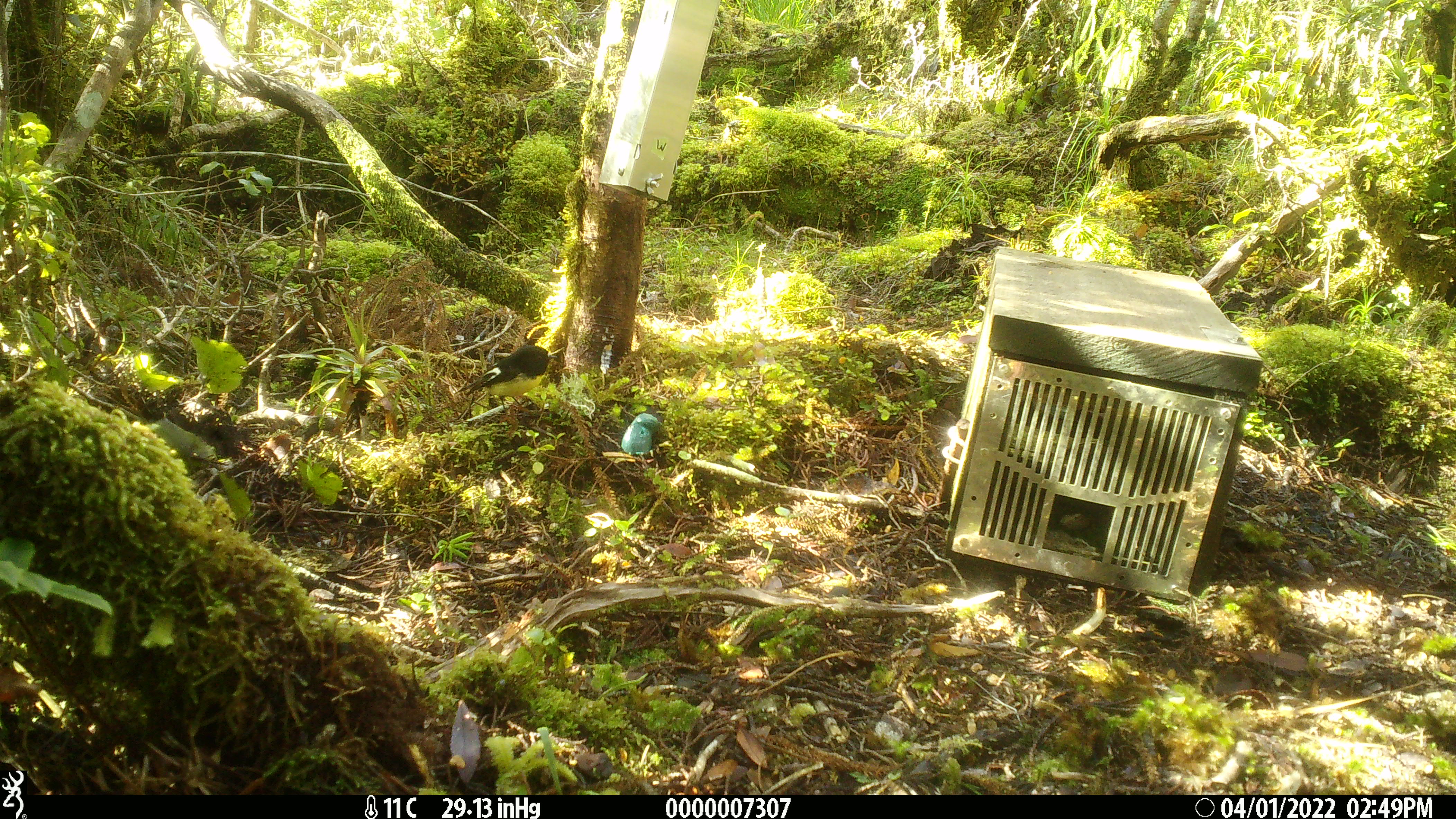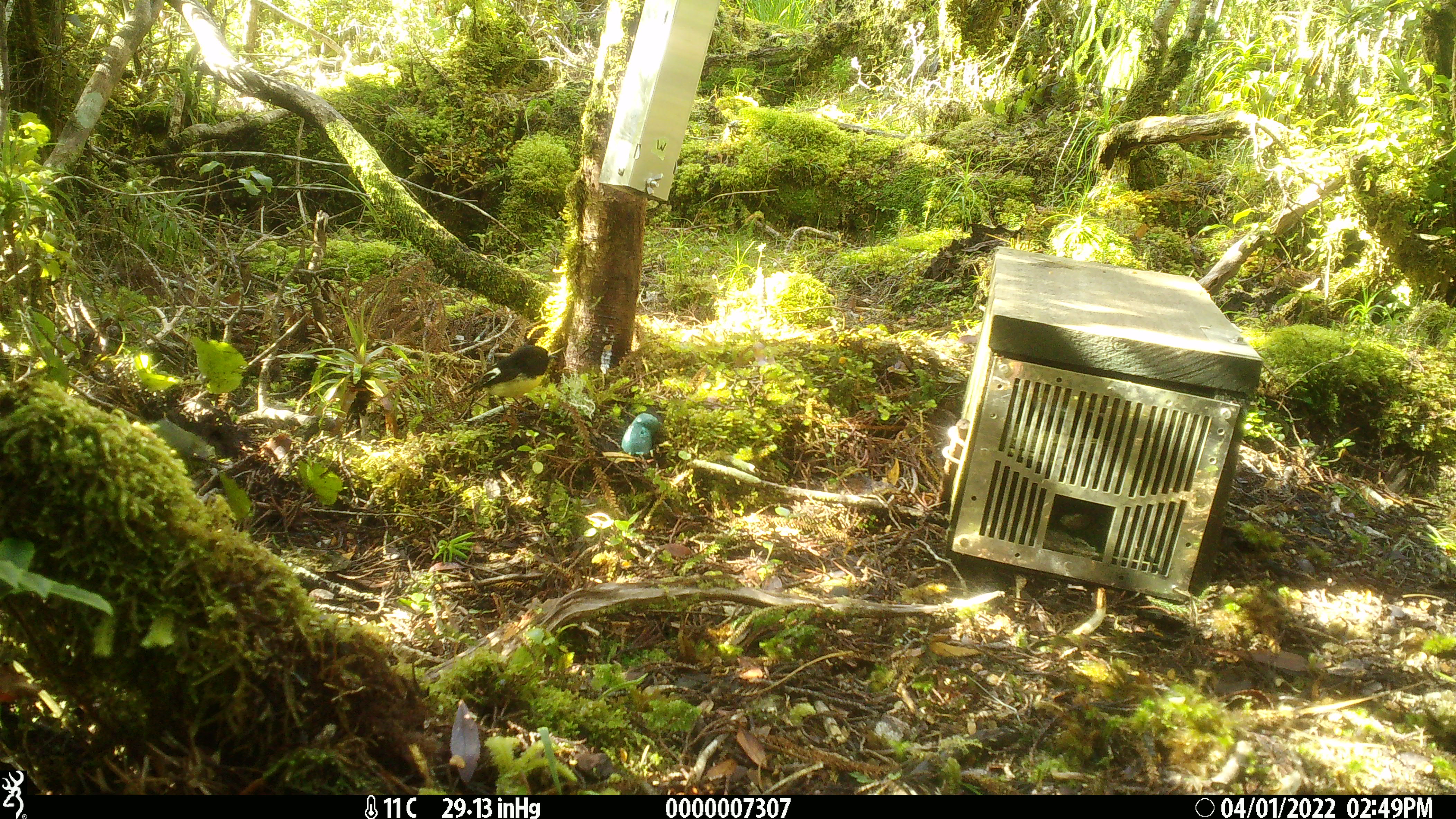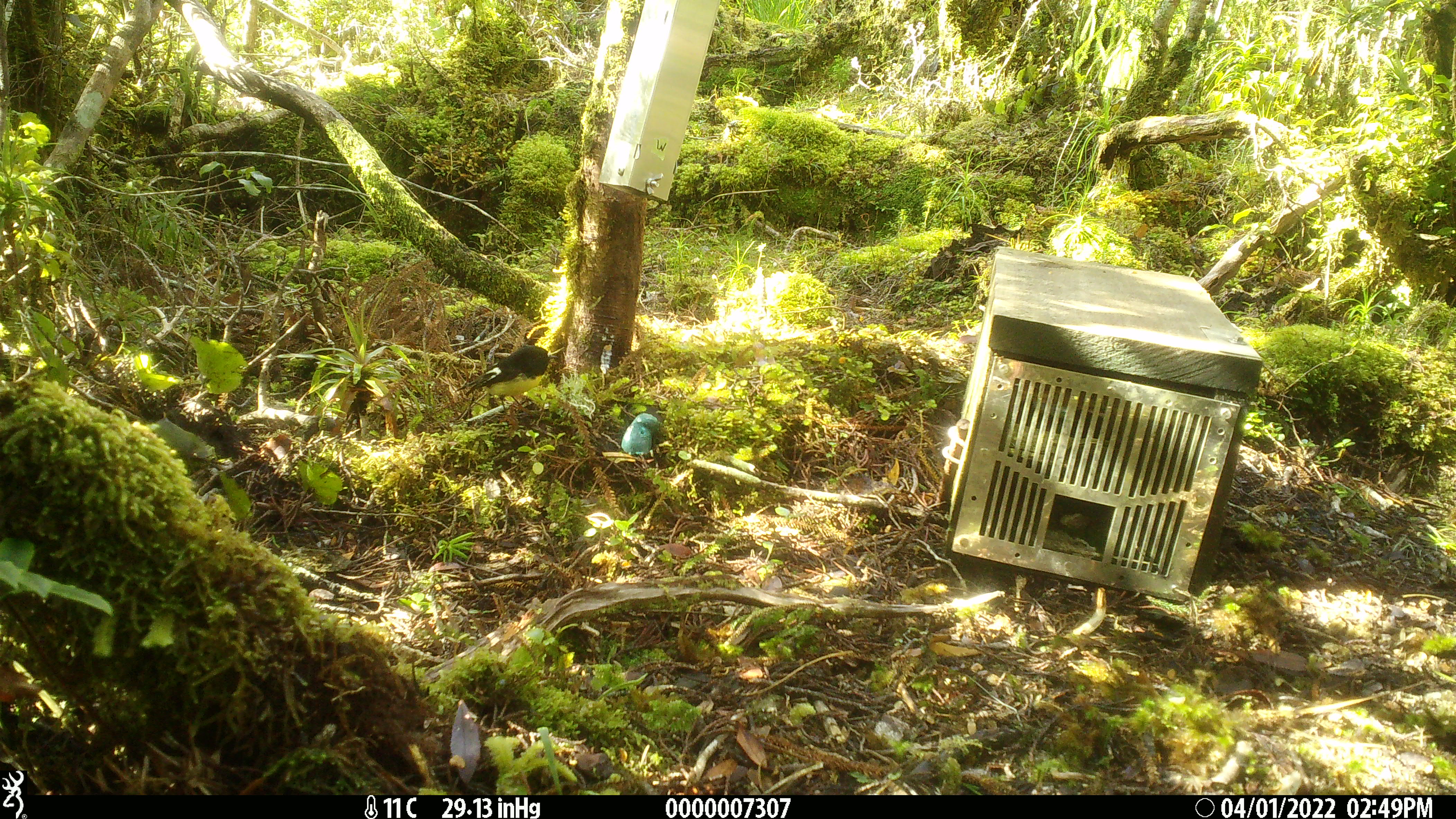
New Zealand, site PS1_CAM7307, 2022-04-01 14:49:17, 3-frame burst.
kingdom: Animalia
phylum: Chordata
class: Aves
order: Passeriformes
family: Petroicidae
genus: Petroica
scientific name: Petroica macrocephala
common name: tomtit